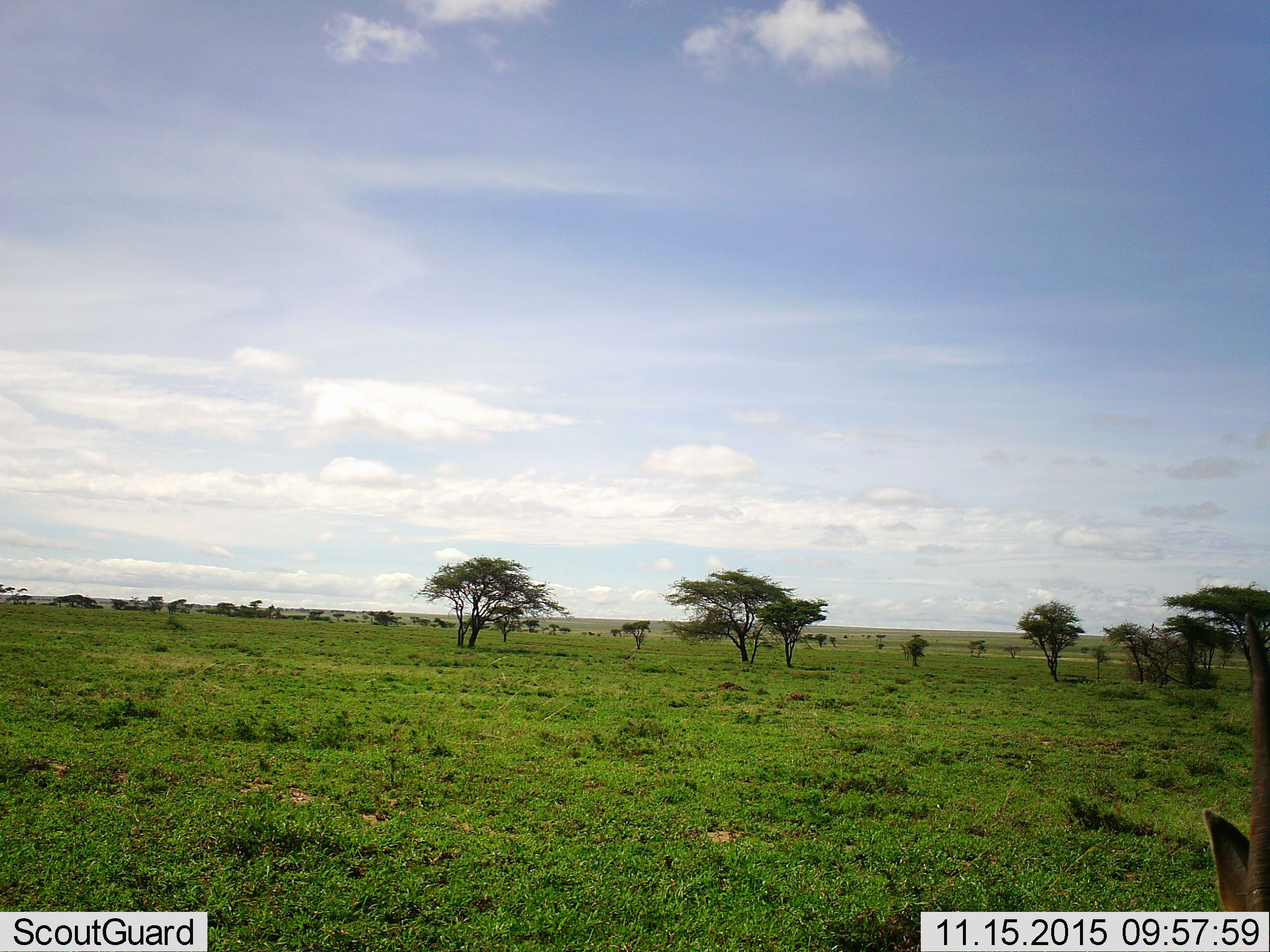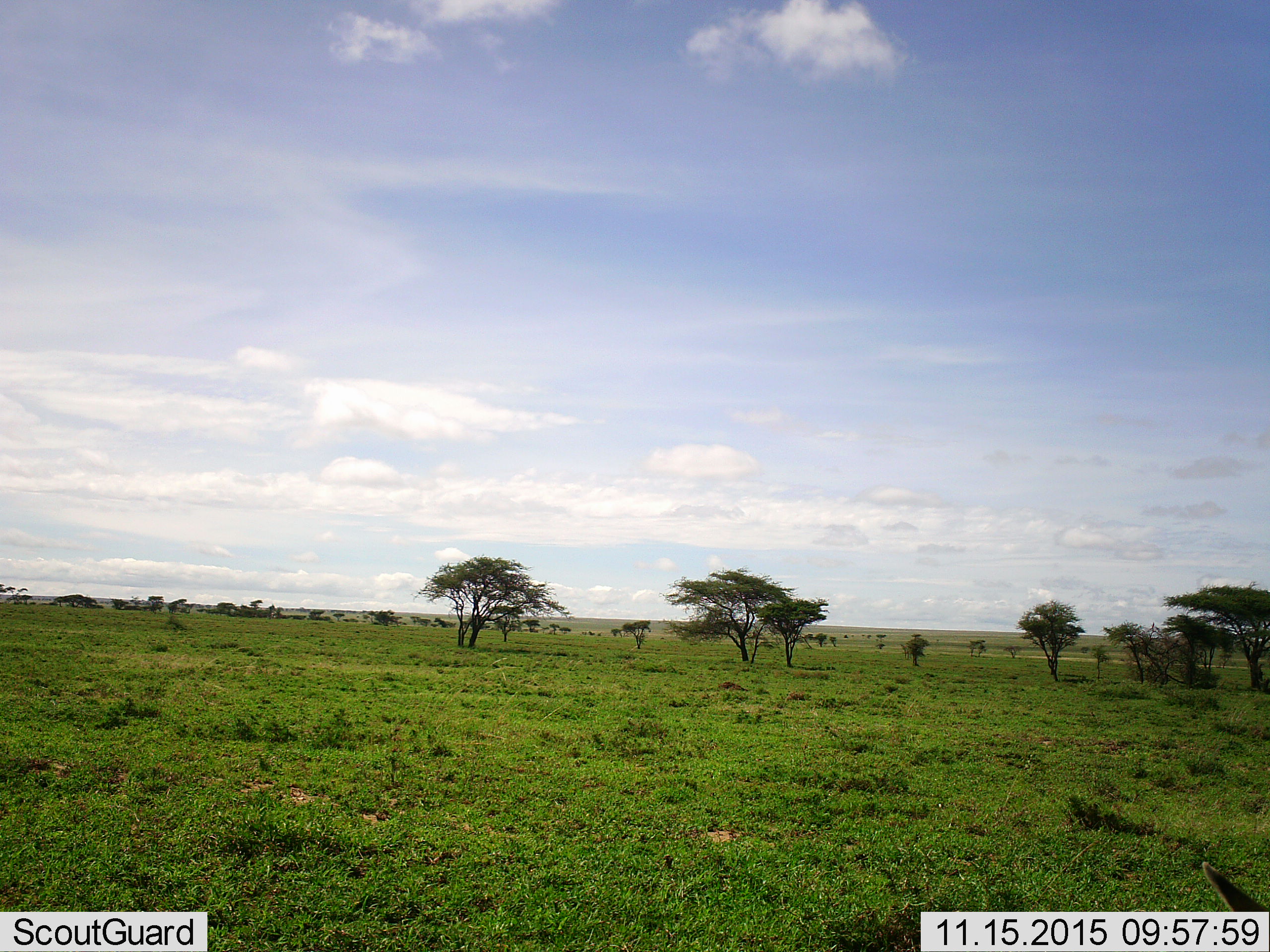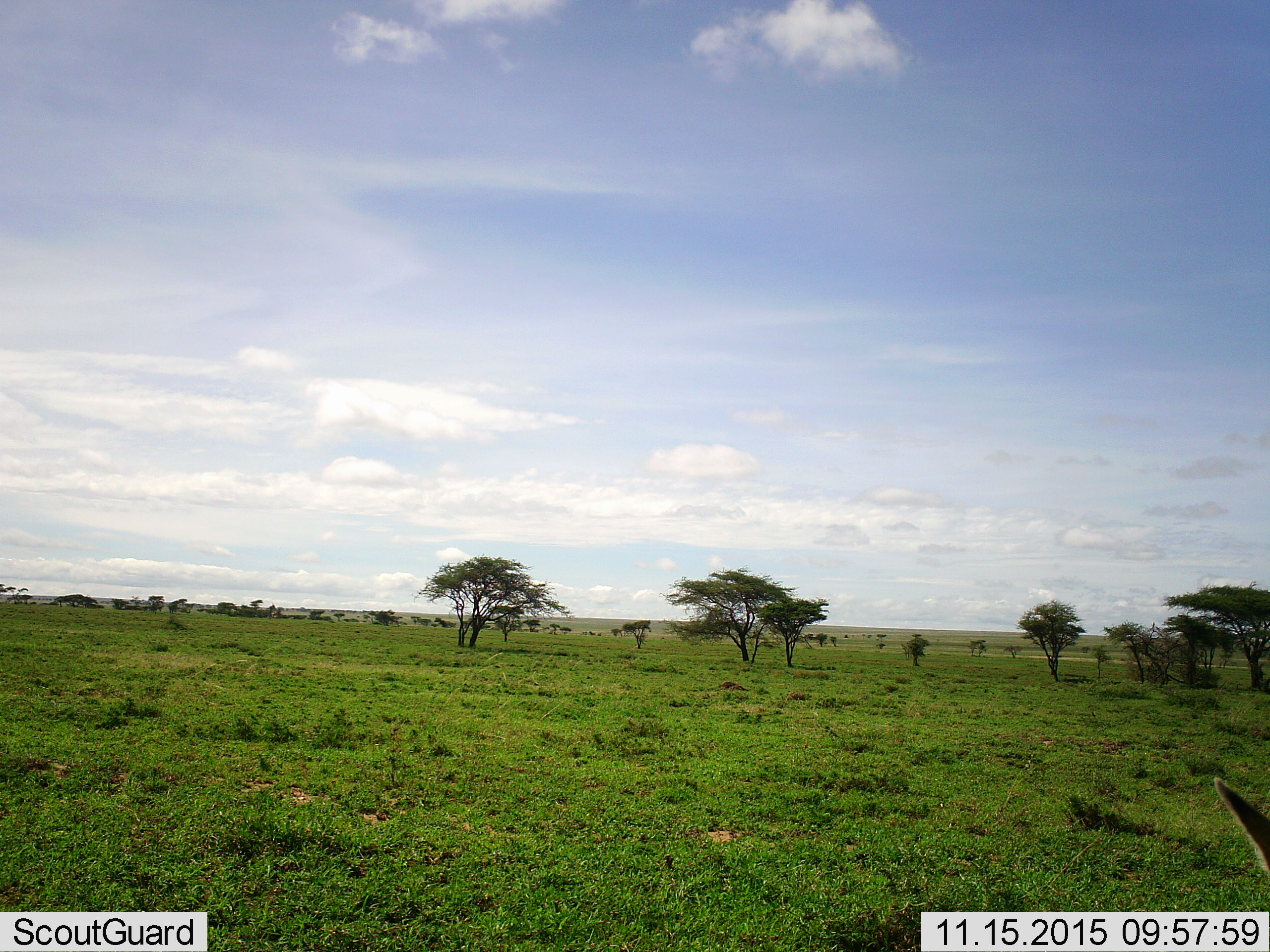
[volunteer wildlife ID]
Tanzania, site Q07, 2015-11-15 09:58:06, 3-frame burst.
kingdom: Animalia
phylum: Chordata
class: Mammalia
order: Artiodactyla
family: Bovidae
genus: Nanger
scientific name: Nanger granti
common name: grant's gazelle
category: gazellegrants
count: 1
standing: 67%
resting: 0%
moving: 33%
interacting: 0%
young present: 0%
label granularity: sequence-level